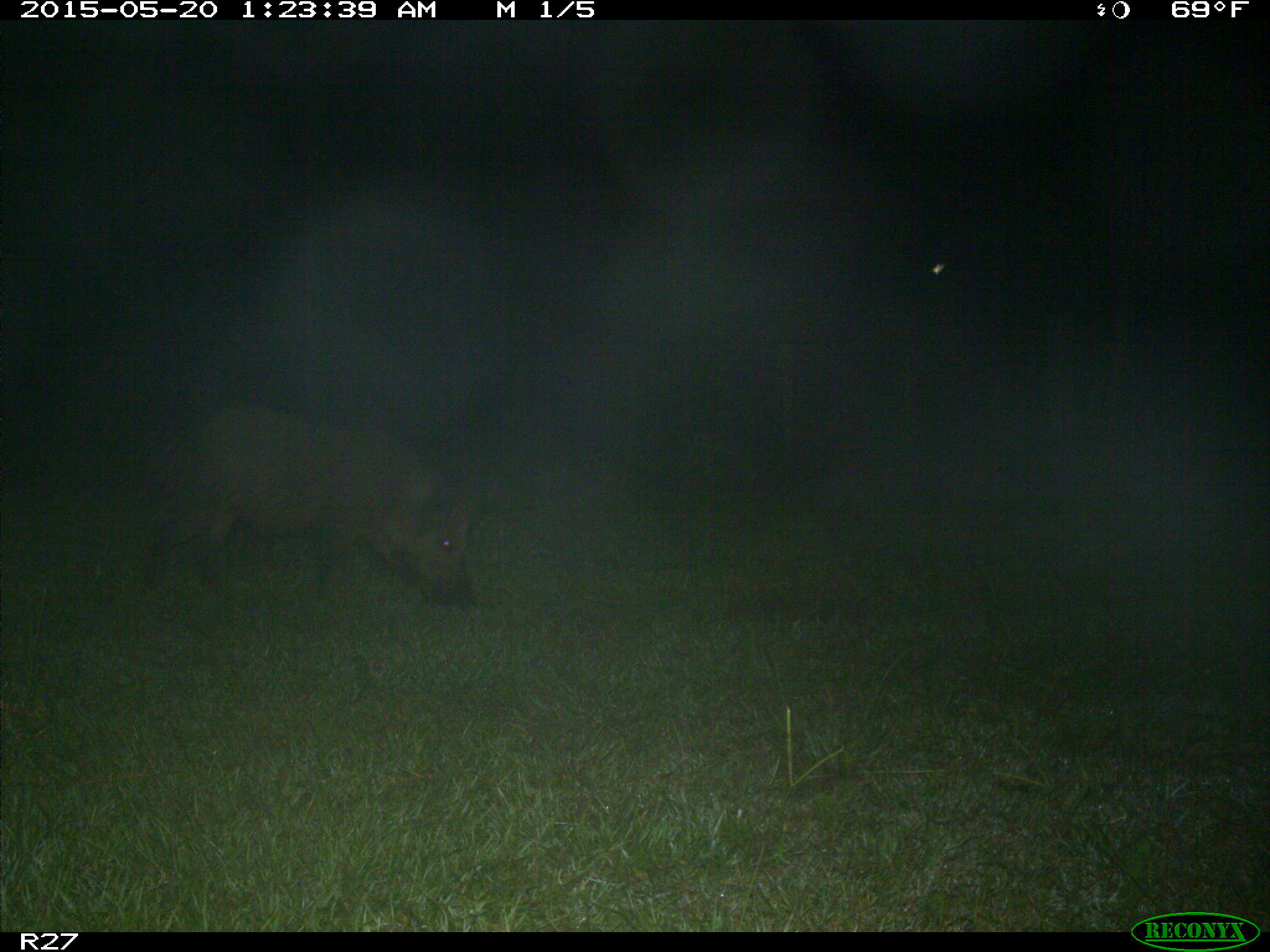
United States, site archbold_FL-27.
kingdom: Animalia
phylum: Chordata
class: Mammalia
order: Artiodactyla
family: Suidae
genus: Sus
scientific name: Sus scrofa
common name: wild boar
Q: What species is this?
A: Sus scrofa (wild boar).